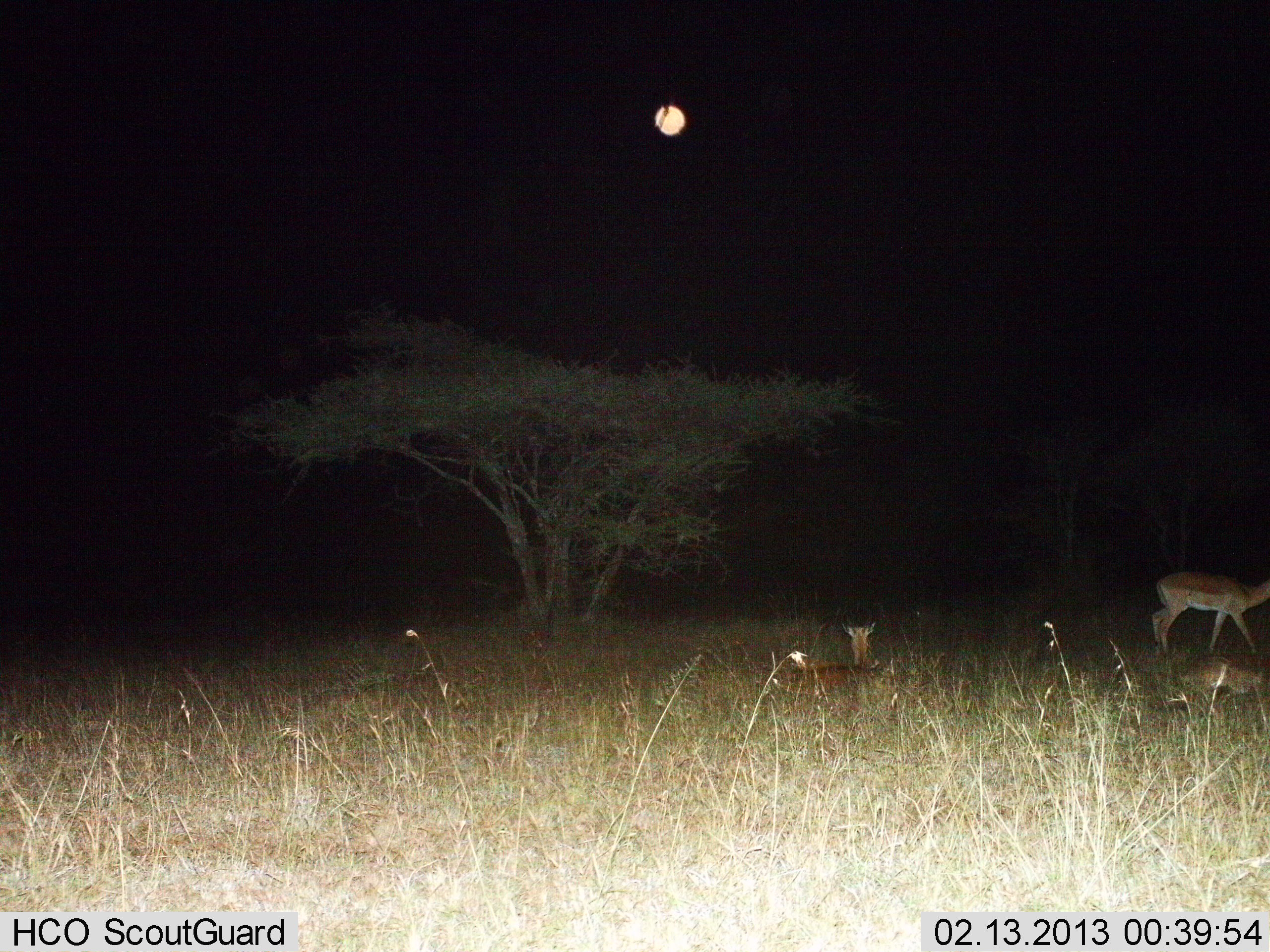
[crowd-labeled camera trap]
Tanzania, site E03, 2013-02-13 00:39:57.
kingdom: Animalia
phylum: Chordata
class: Mammalia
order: Artiodactyla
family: Bovidae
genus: Nanger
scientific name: Nanger granti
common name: grant's gazelle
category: gazellegrants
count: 3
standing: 50%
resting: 83%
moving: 25%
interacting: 0%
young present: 8%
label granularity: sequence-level